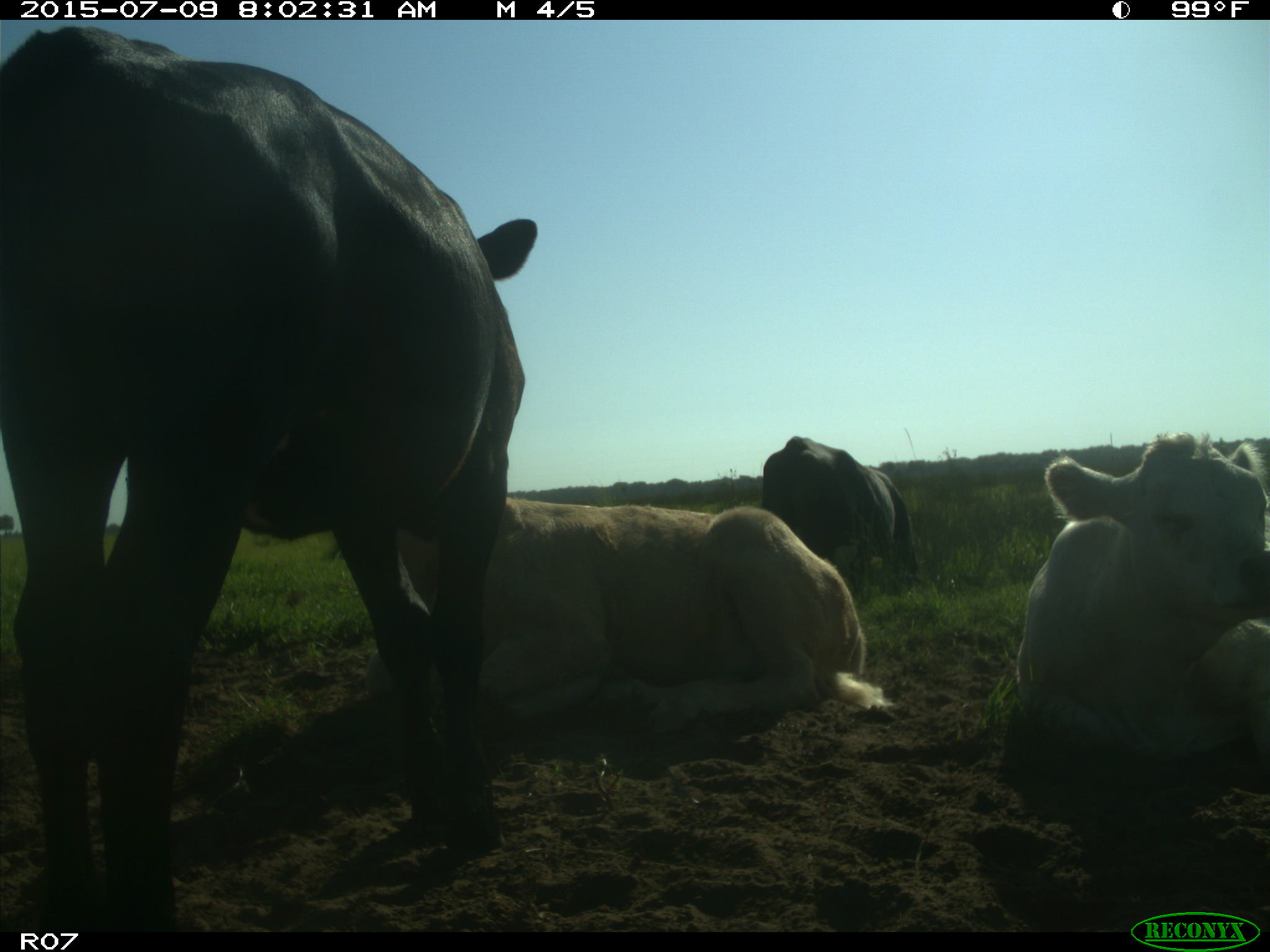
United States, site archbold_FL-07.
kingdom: Animalia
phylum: Chordata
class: Mammalia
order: Artiodactyla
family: Bovidae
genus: Bos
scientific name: Bos taurus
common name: domestic cow